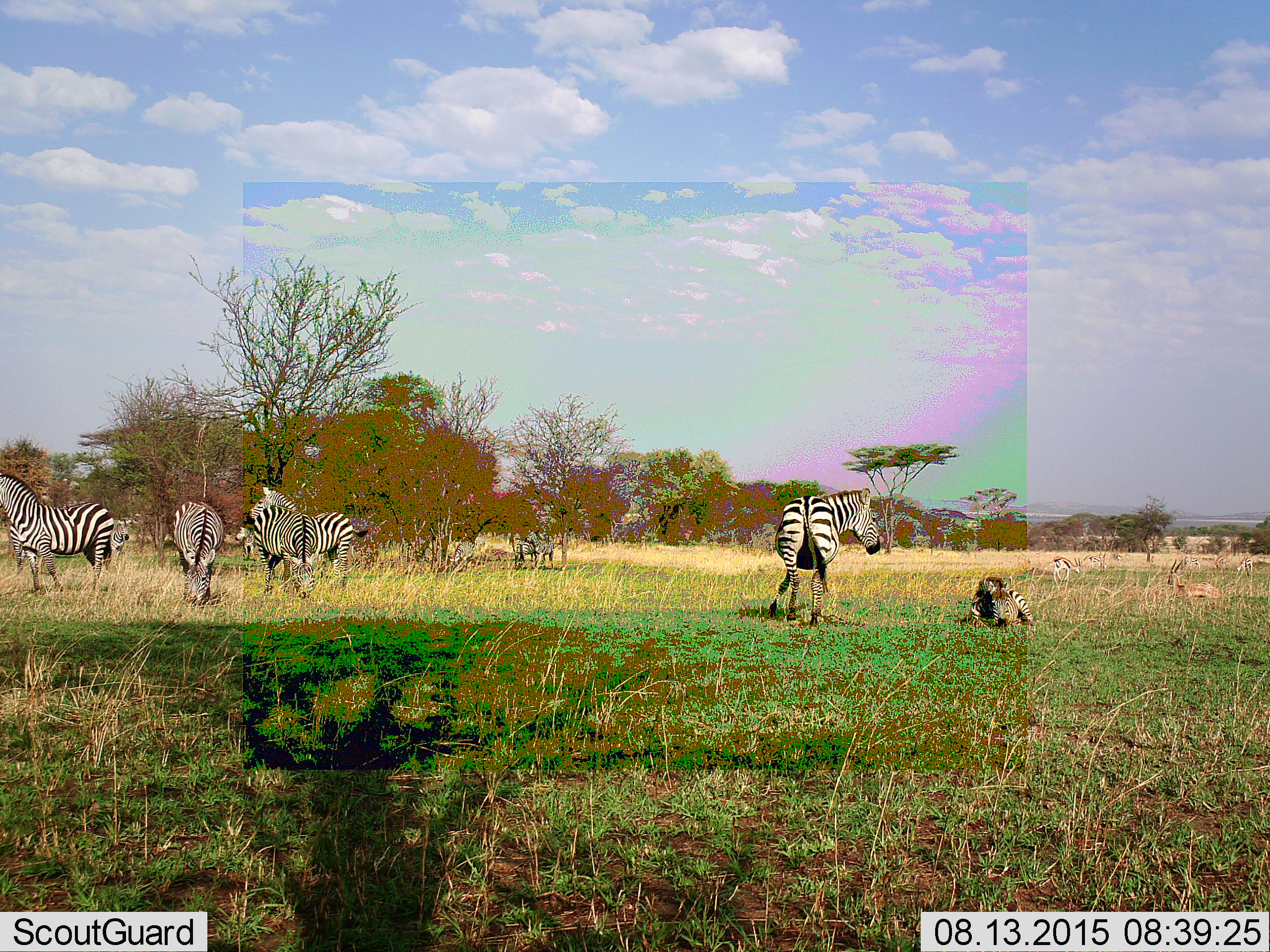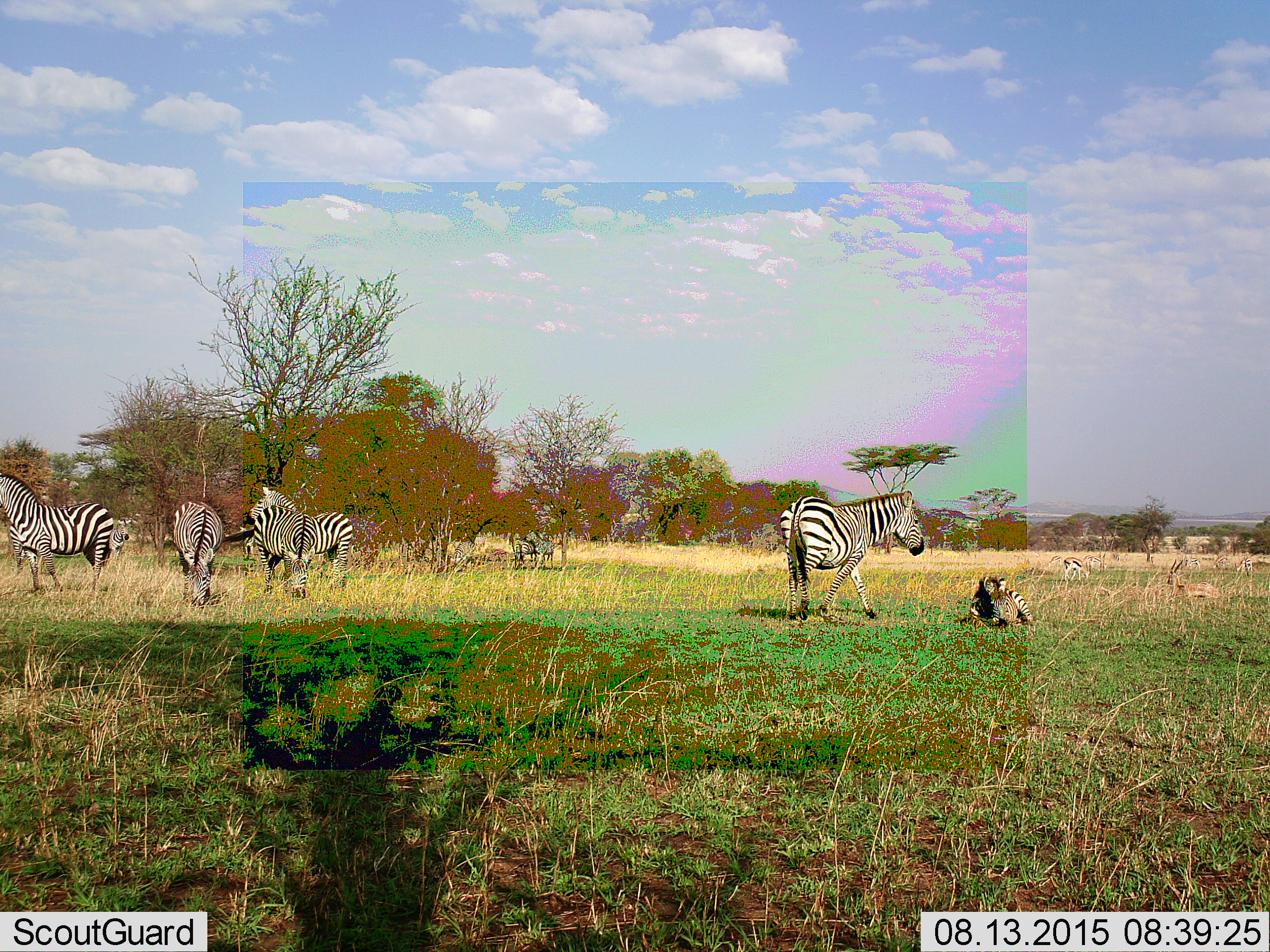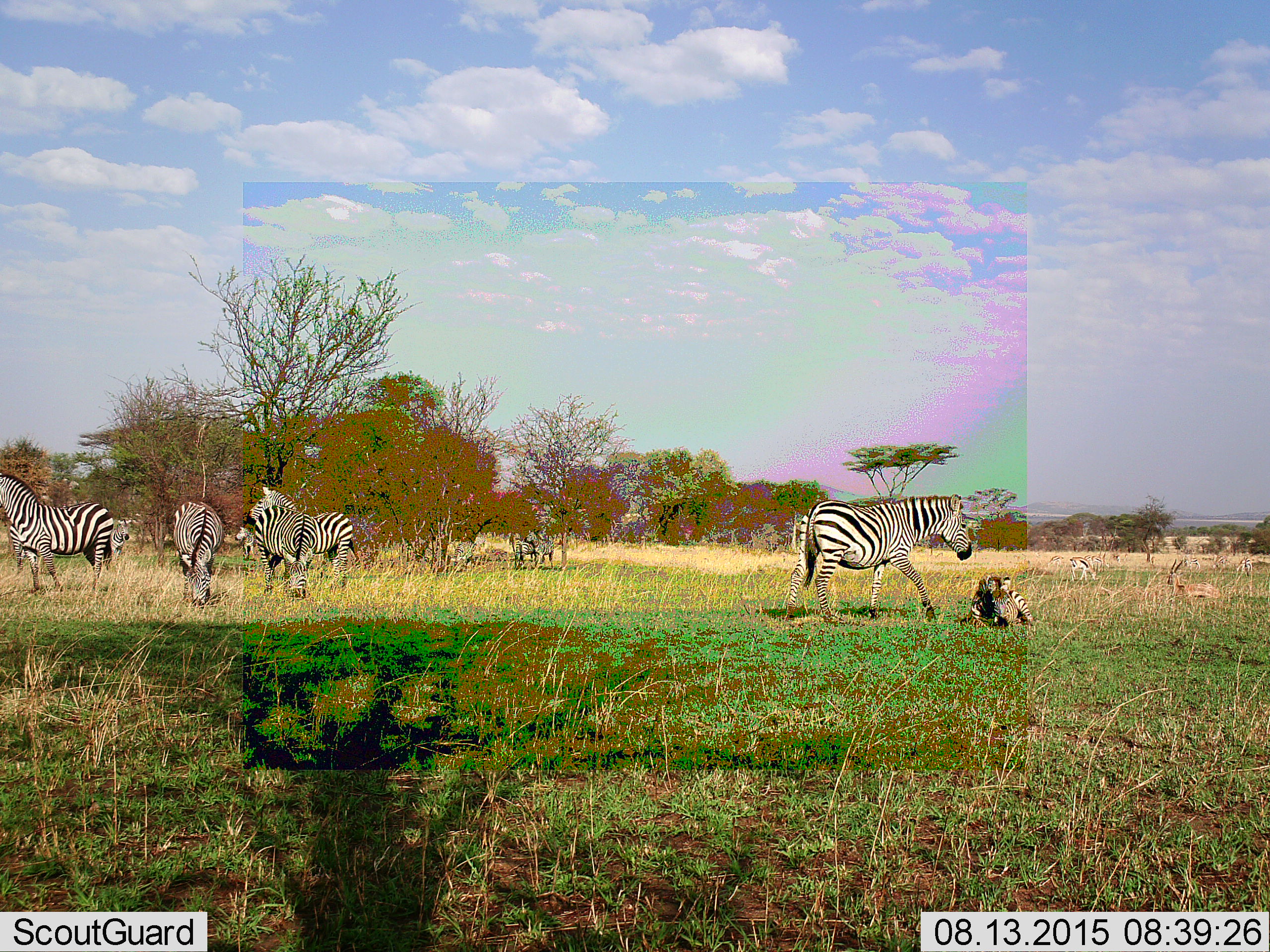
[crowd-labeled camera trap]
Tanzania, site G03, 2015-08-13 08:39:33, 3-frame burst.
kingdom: Animalia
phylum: Chordata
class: Mammalia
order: Artiodactyla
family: Bovidae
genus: Eudorcas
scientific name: Eudorcas thomsonii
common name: thomson's gazelle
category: gazellethomsons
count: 8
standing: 73%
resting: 60%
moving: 67%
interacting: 0%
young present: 7%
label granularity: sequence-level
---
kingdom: Animalia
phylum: Chordata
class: Mammalia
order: Perissodactyla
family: Equidae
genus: Equus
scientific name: Equus quagga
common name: plains zebra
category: zebra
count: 11-50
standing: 89%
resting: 78%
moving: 56%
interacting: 17%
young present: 50%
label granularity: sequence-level